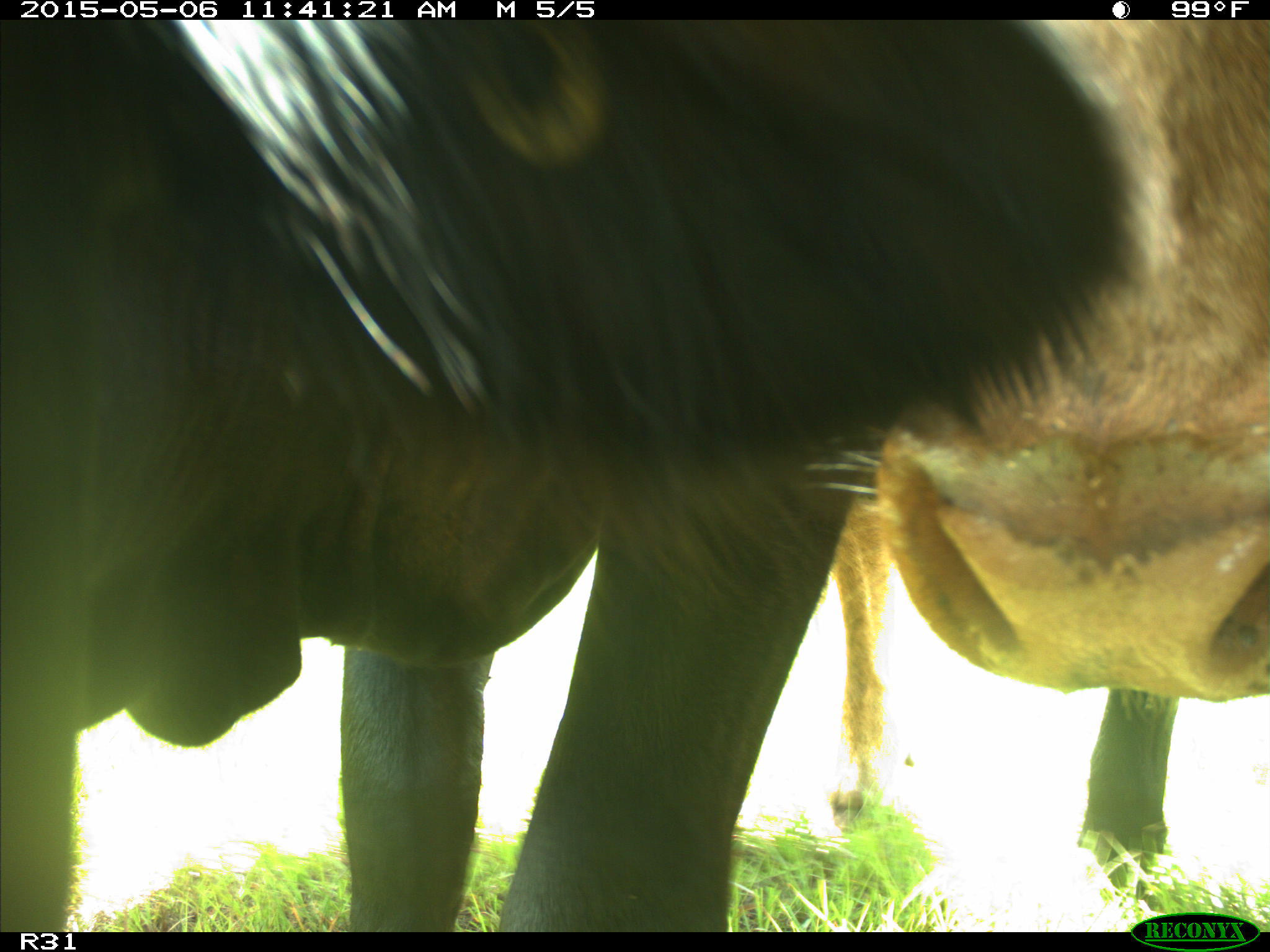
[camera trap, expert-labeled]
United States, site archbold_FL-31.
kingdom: Animalia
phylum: Chordata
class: Mammalia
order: Artiodactyla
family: Bovidae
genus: Bos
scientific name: Bos taurus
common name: domestic cow